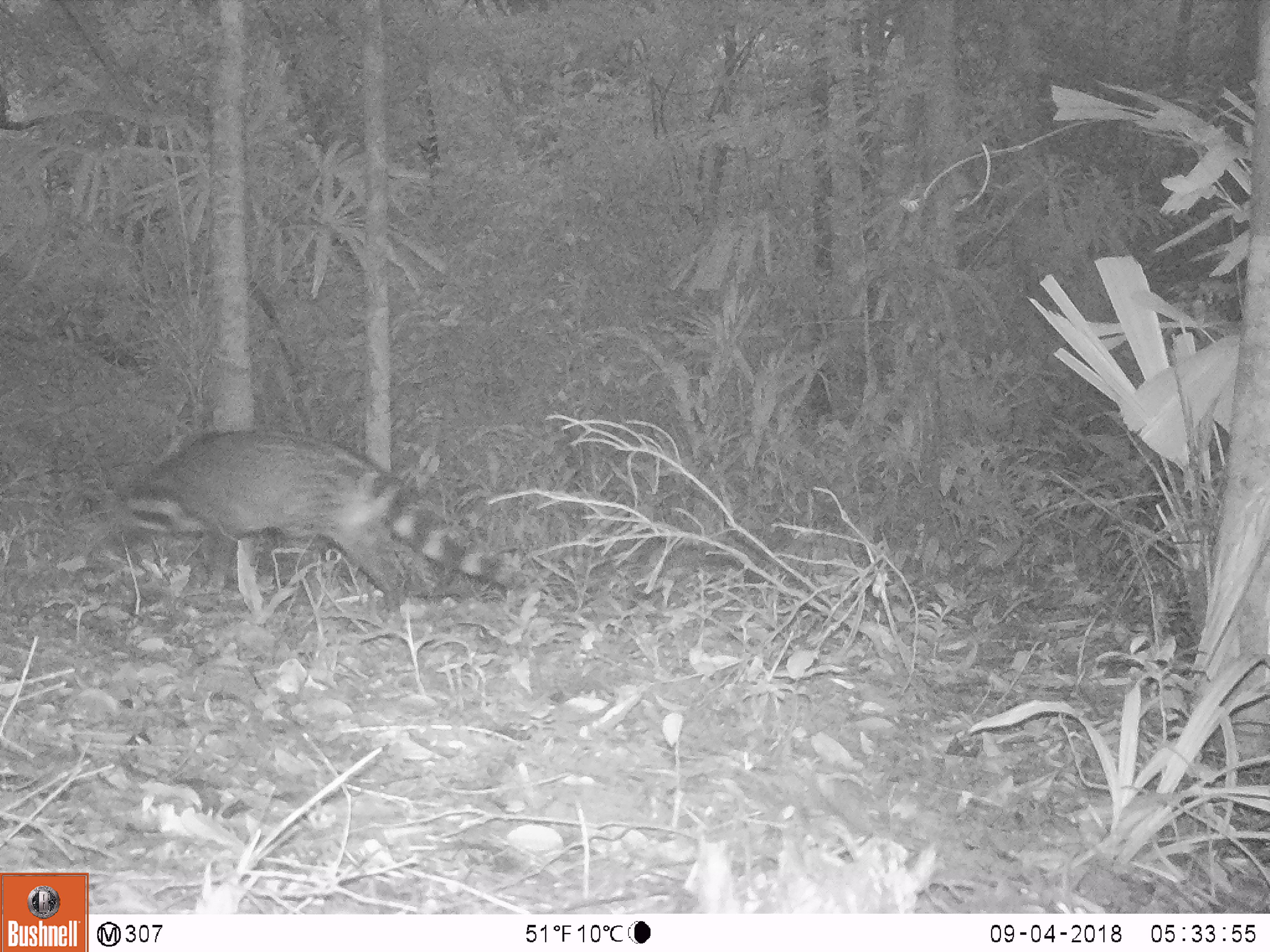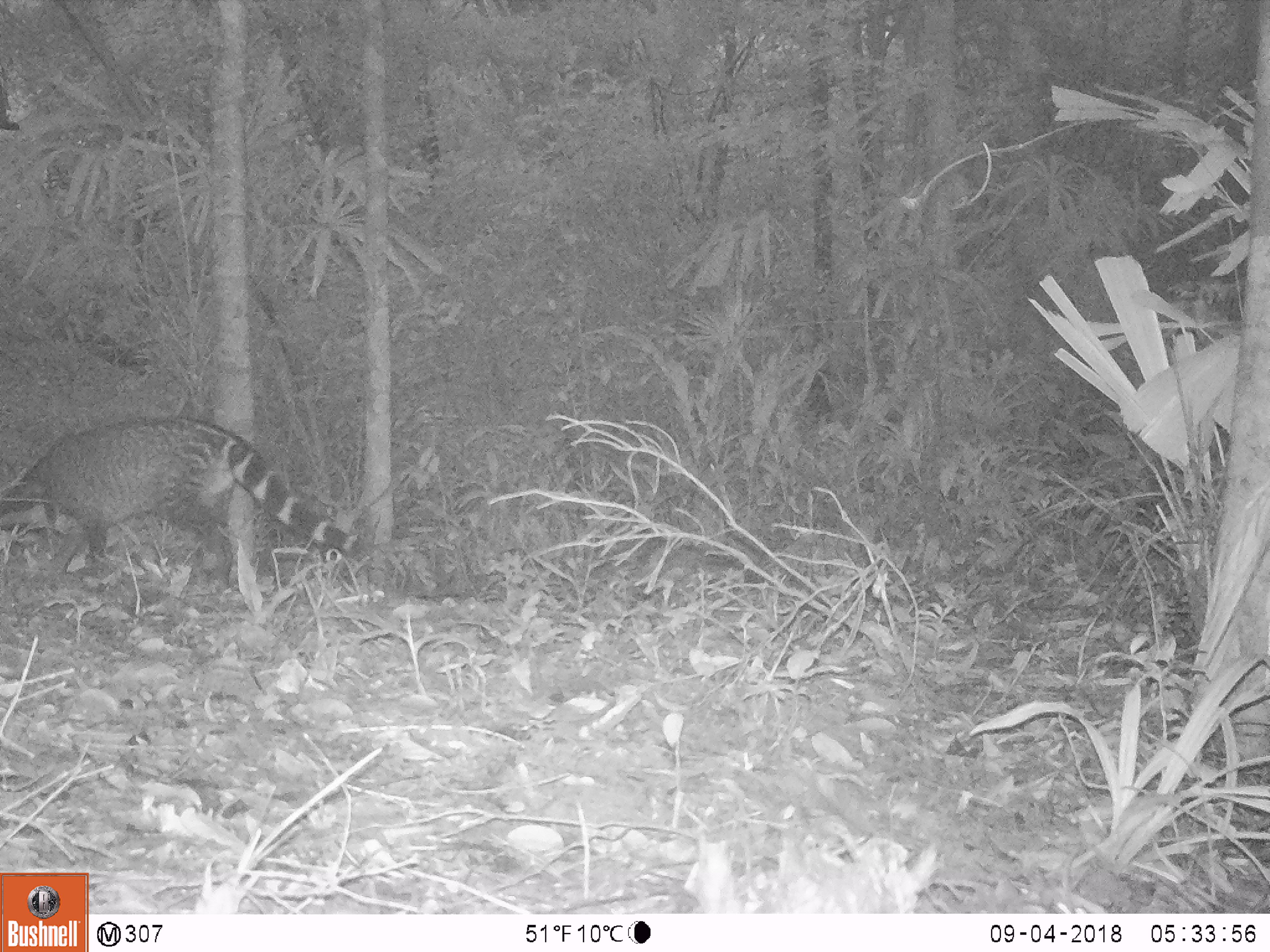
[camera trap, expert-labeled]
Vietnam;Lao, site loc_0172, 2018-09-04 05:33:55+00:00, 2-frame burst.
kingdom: Animalia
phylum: Chordata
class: Mammalia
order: Carnivora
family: Viverridae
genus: Viverra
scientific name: Viverra zibetha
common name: large indian civet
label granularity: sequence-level